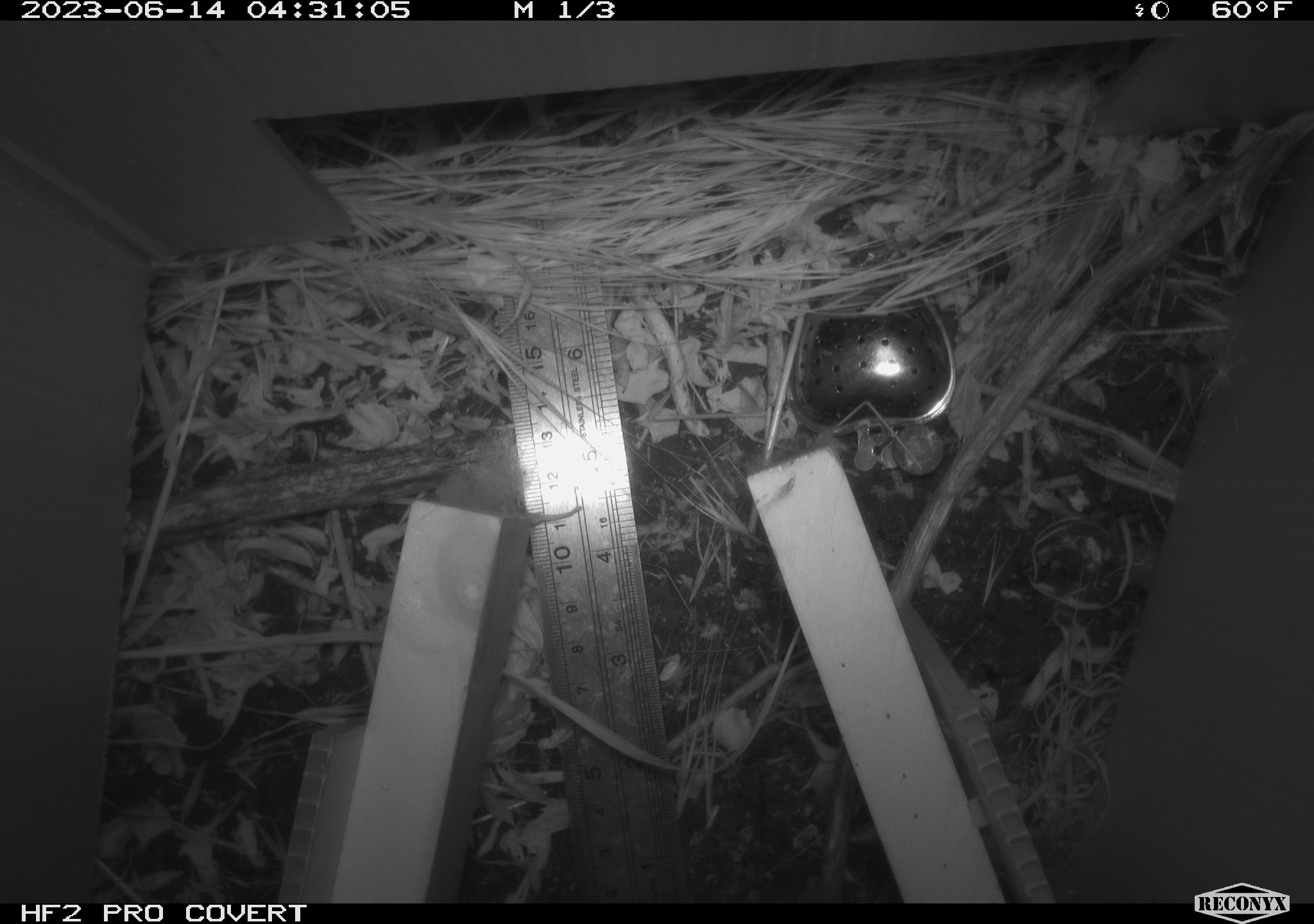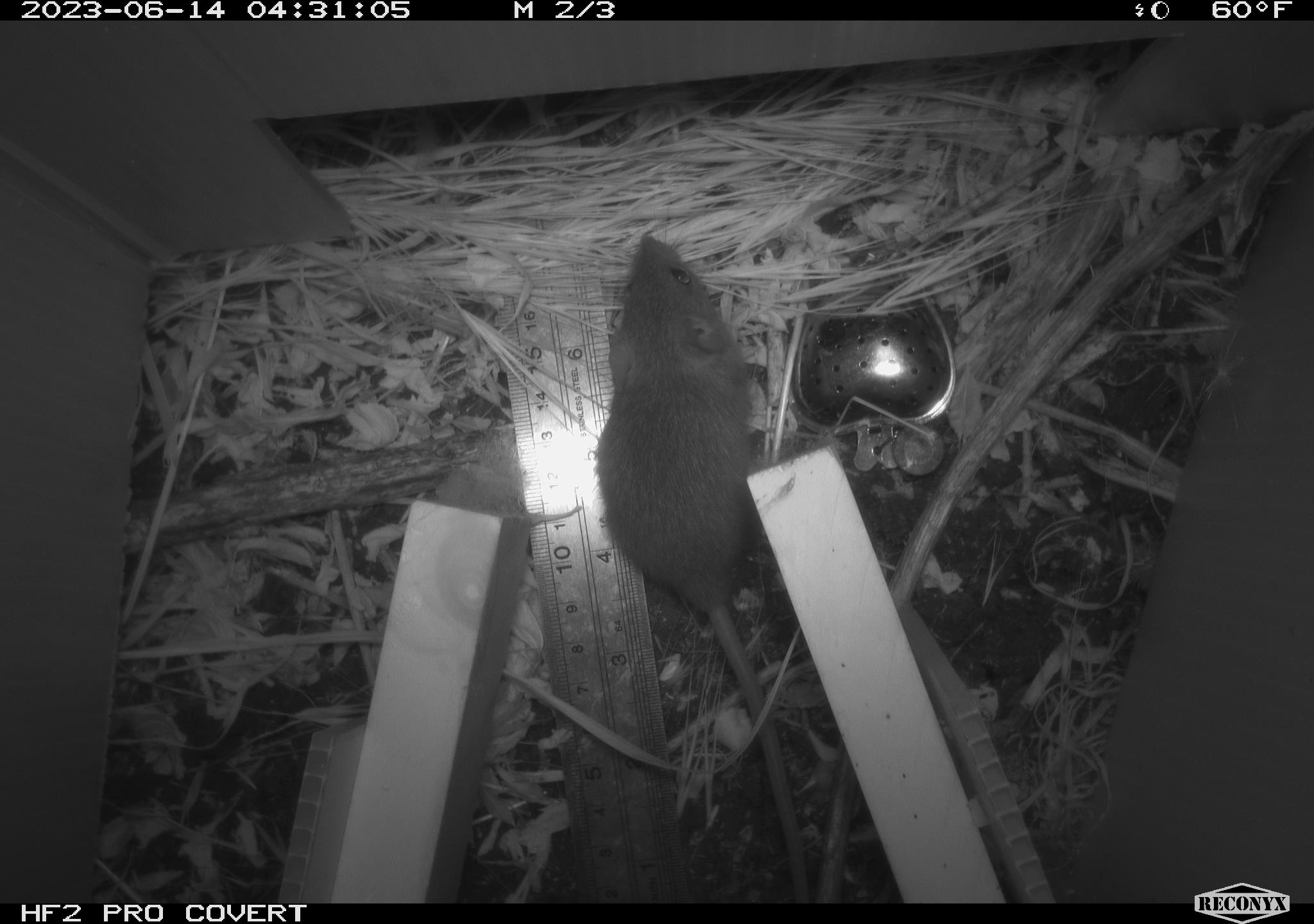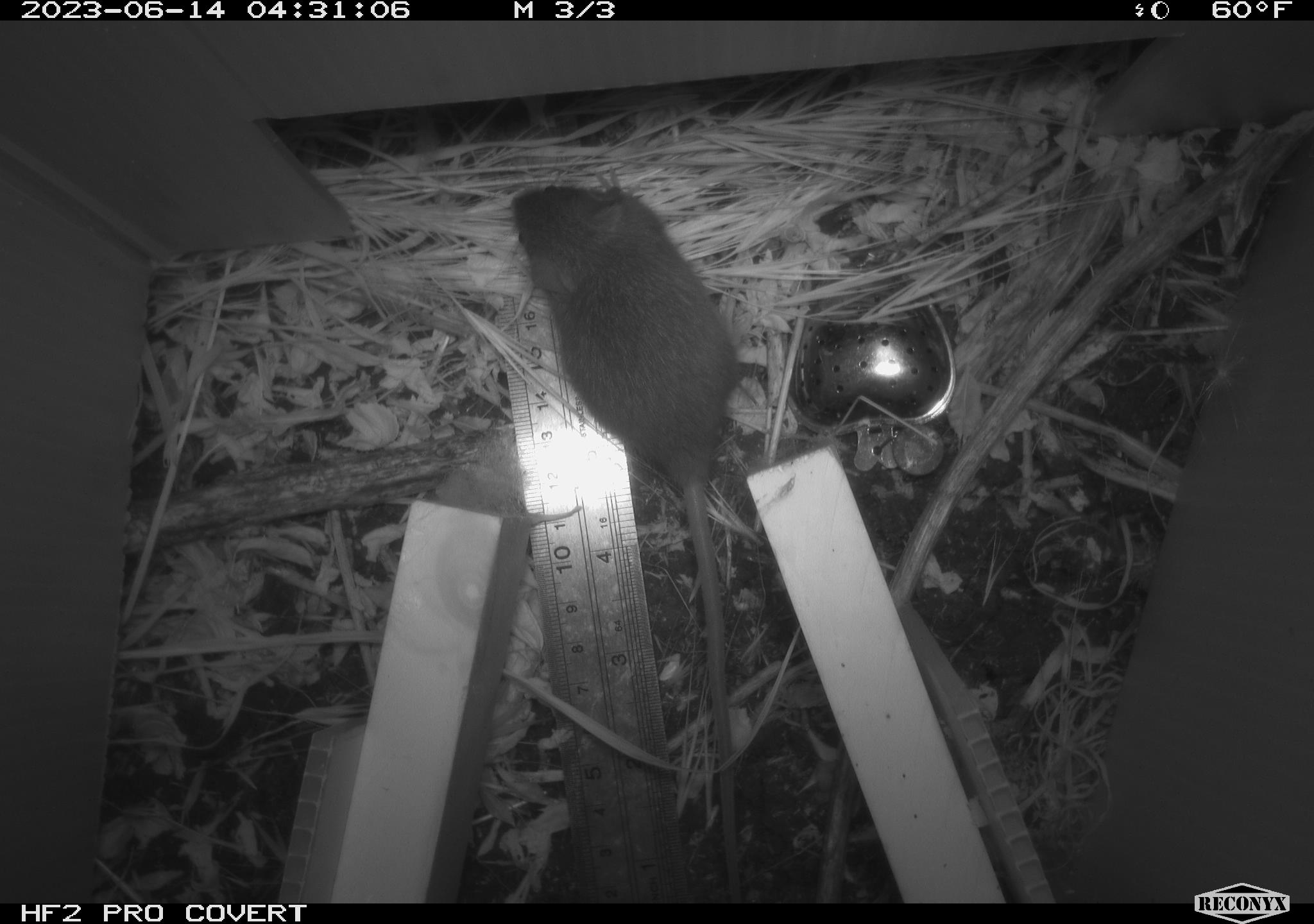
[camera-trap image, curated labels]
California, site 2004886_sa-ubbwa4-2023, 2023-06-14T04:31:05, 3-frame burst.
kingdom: Animalia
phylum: Chordata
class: Mammalia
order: Rodentia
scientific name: Rodentia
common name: mouse species